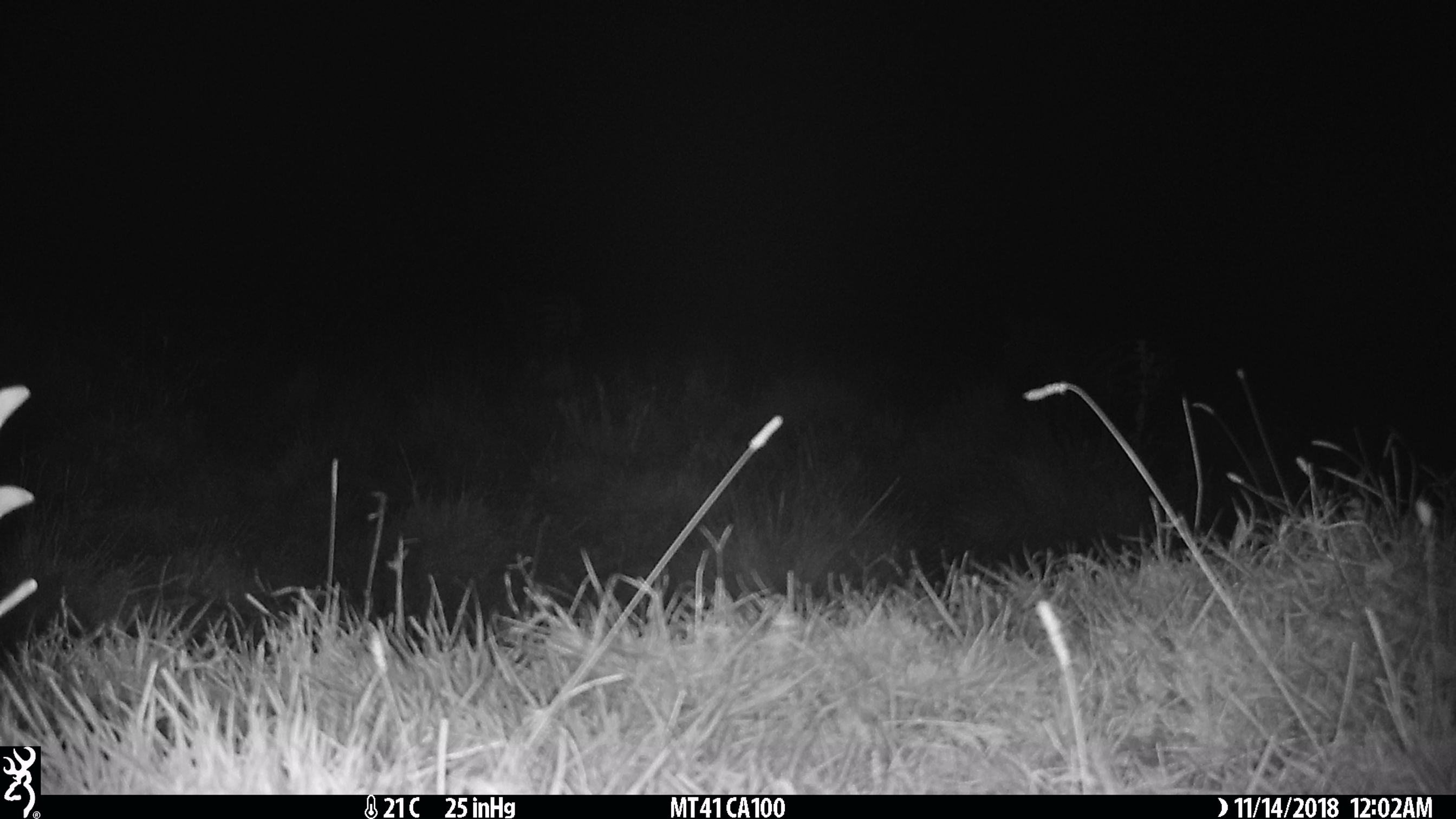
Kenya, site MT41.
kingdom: Animalia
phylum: Chordata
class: Mammalia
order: Perissodactyla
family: Equidae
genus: Equus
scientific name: Equus quagga burchellii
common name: burchell's zebra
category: zebra